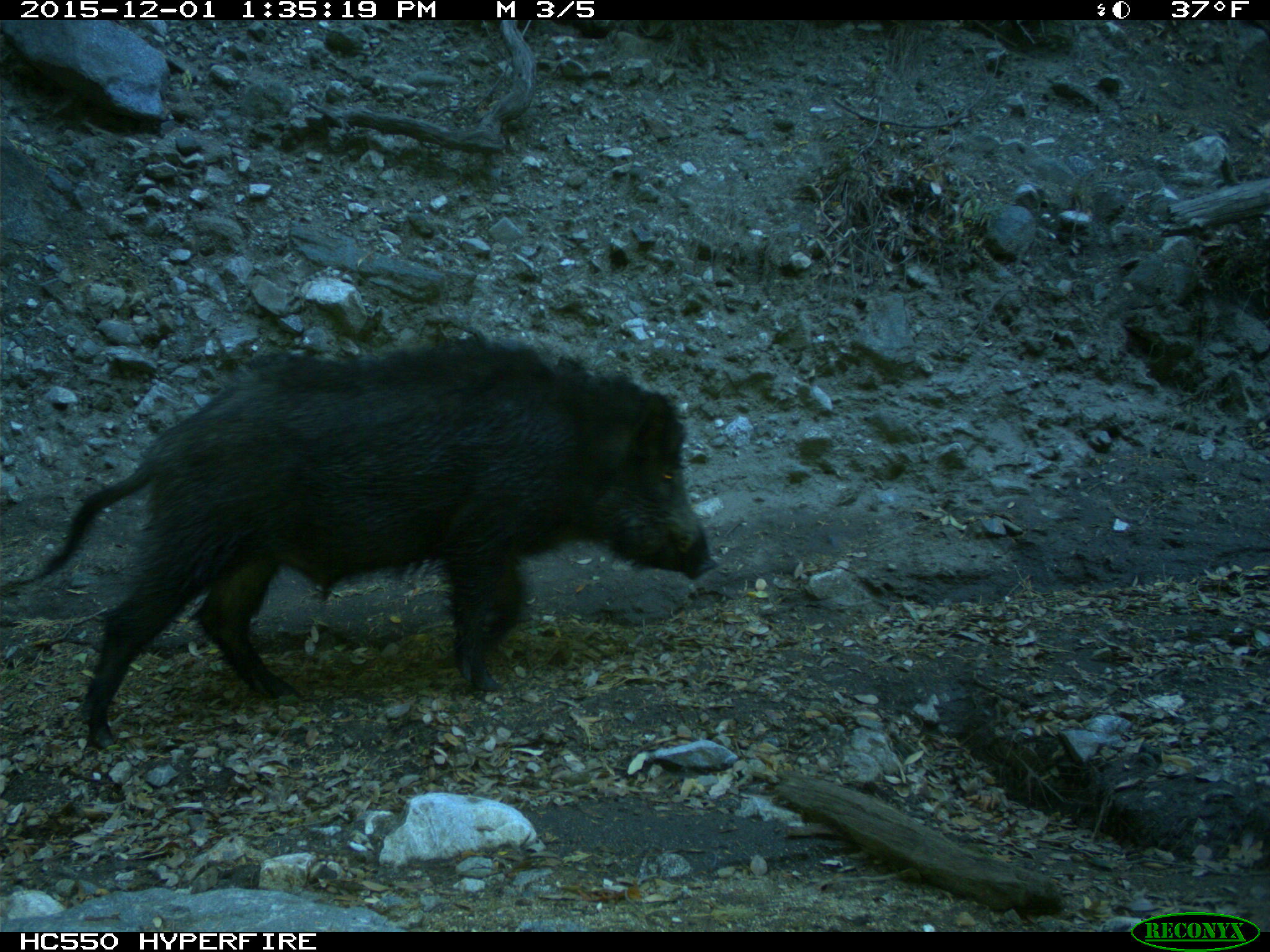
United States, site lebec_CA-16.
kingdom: Animalia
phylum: Chordata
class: Mammalia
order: Artiodactyla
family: Suidae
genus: Sus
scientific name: Sus scrofa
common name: wild boar